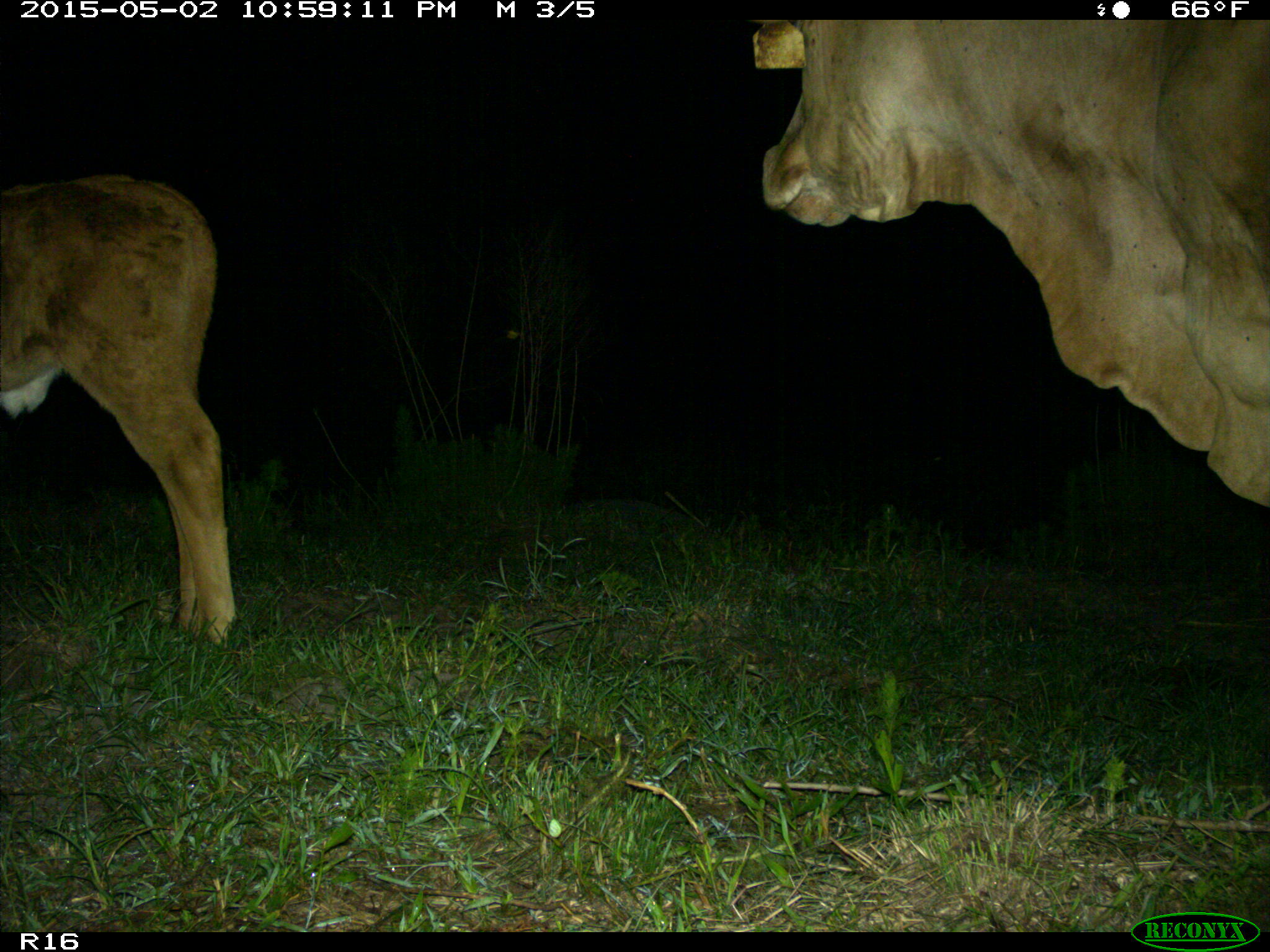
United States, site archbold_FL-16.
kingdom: Animalia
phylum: Chordata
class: Mammalia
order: Artiodactyla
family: Bovidae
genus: Bos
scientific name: Bos taurus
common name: domestic cow